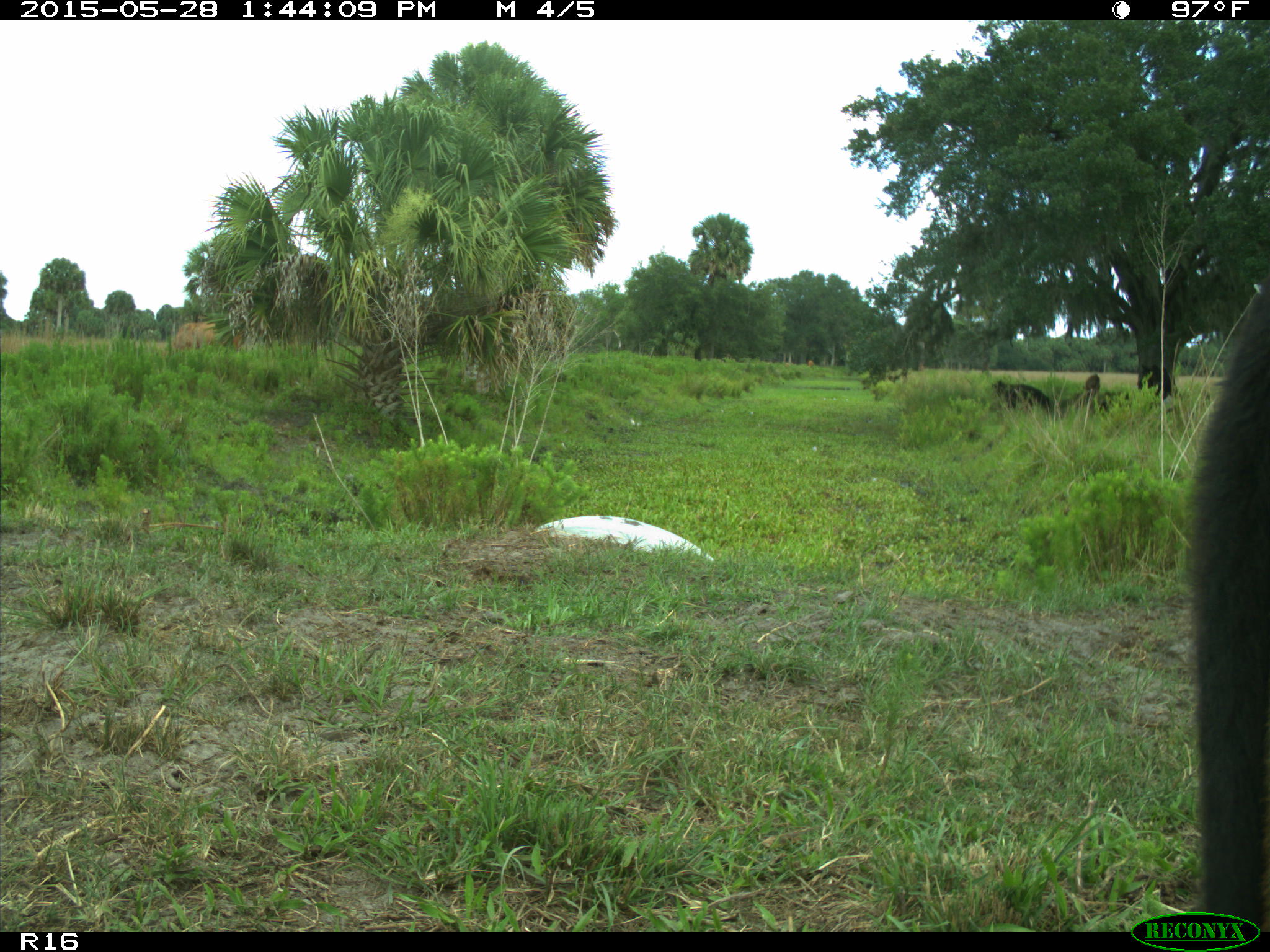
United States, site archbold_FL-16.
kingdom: Animalia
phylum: Chordata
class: Mammalia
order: Artiodactyla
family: Bovidae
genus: Bos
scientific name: Bos taurus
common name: domestic cow